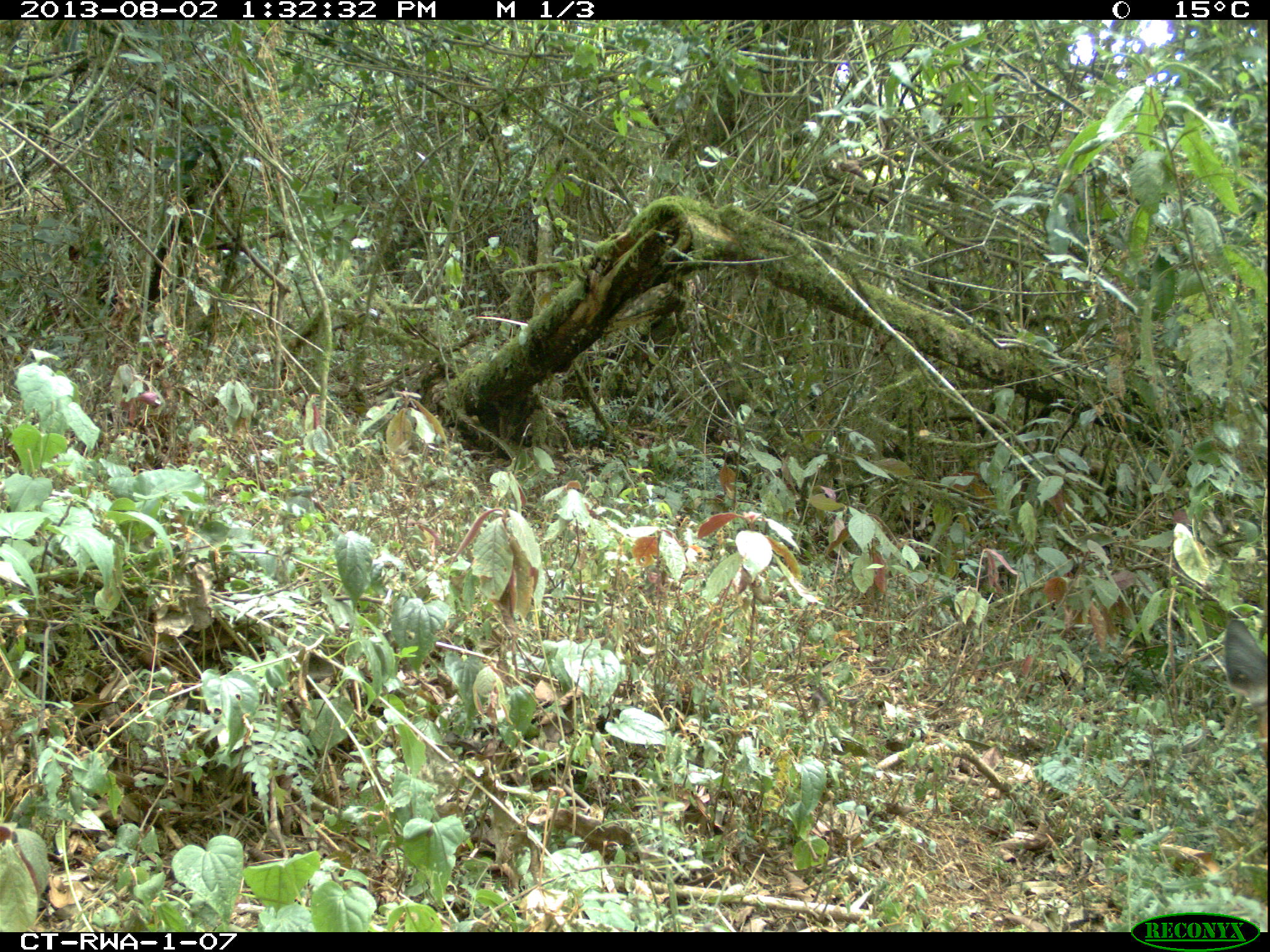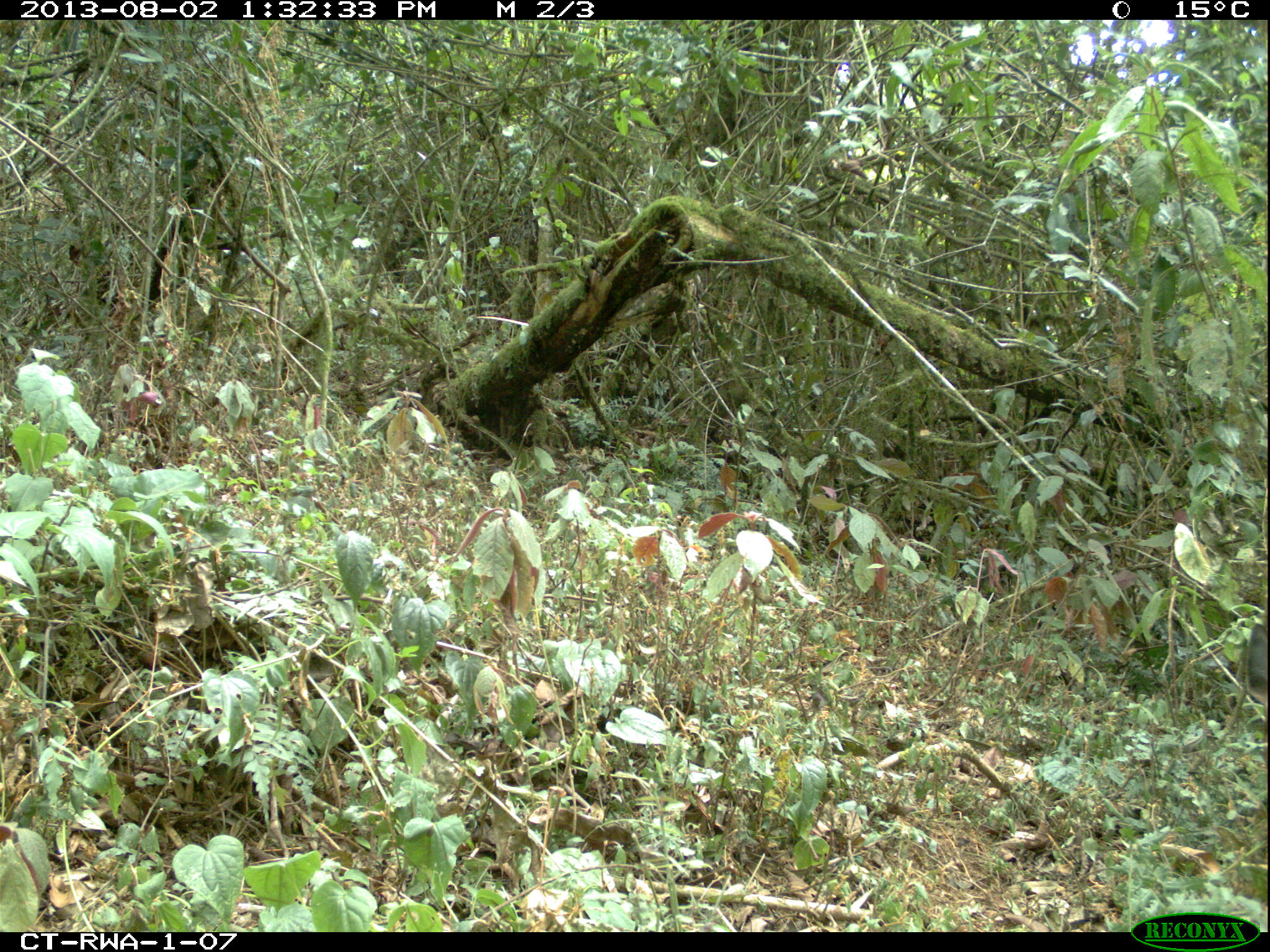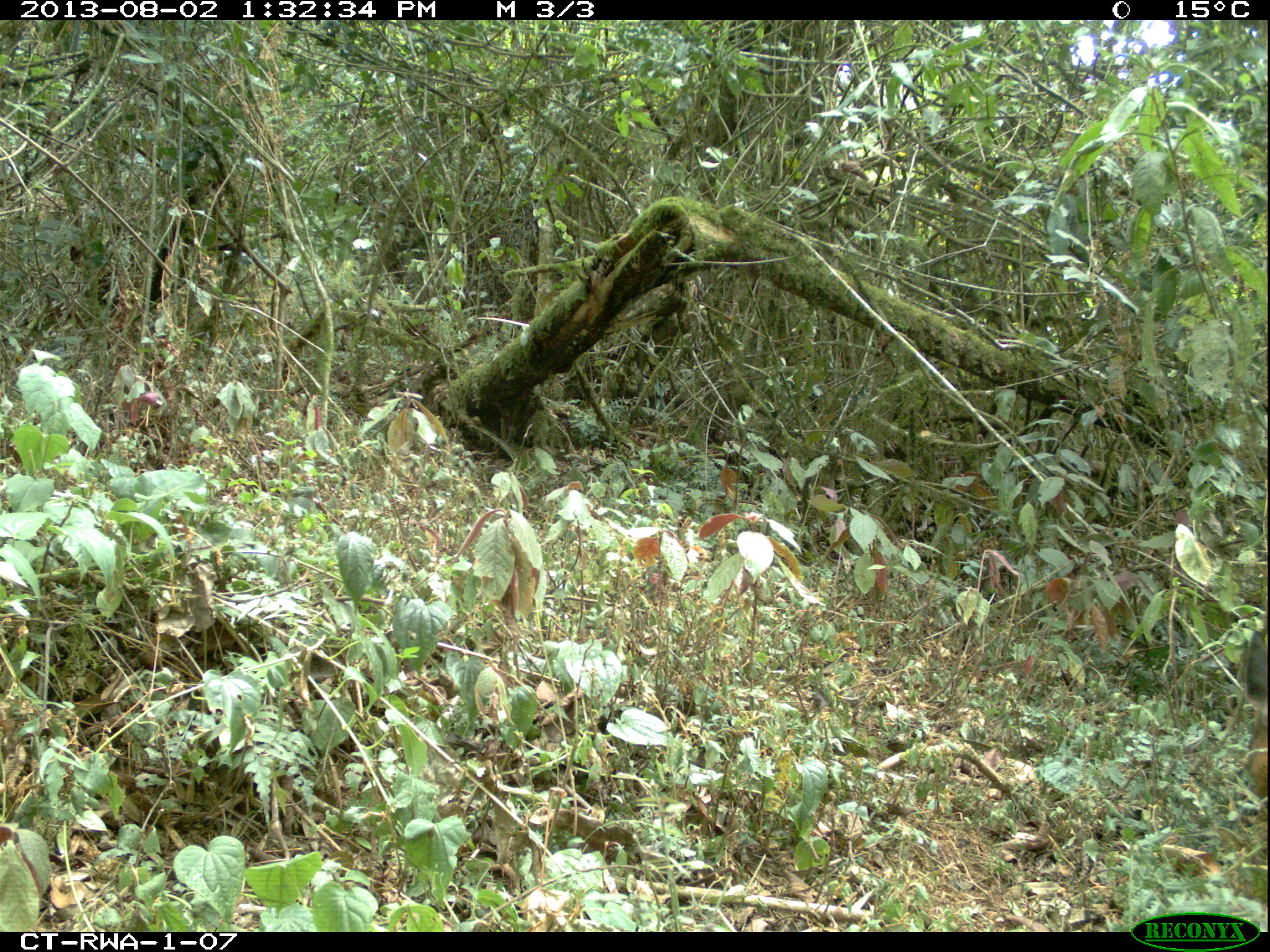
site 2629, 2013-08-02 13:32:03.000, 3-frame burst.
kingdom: Animalia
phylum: Chordata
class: Mammalia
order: Artiodactyla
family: Bovidae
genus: Cephalophus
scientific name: Cephalophus nigrifrons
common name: black-fronted duiker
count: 1